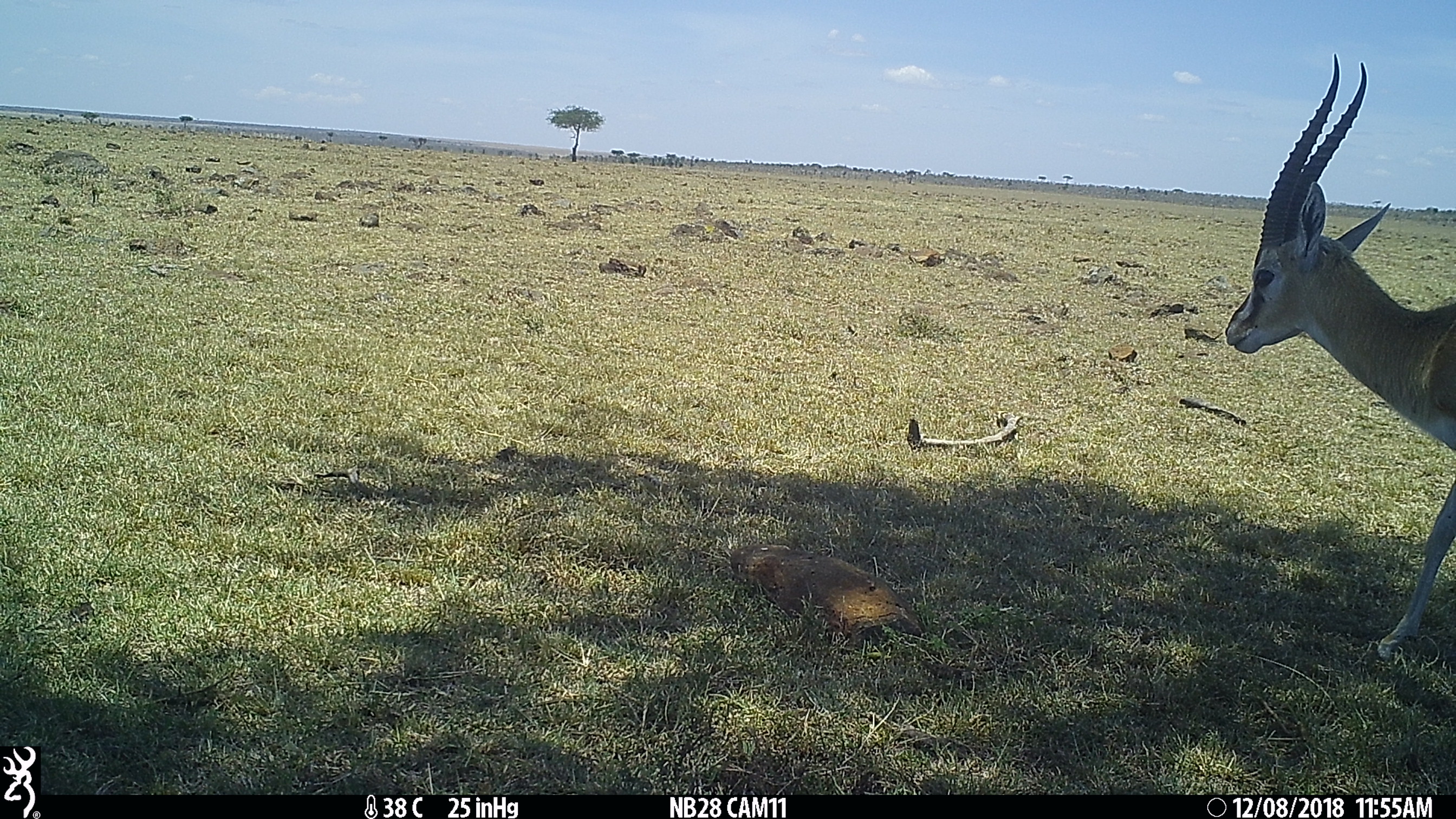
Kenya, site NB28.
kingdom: Animalia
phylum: Chordata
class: Mammalia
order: Artiodactyla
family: Bovidae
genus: Eudorcas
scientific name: Eudorcas thomsonii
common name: thomon's gazelle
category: gazelle thomsons